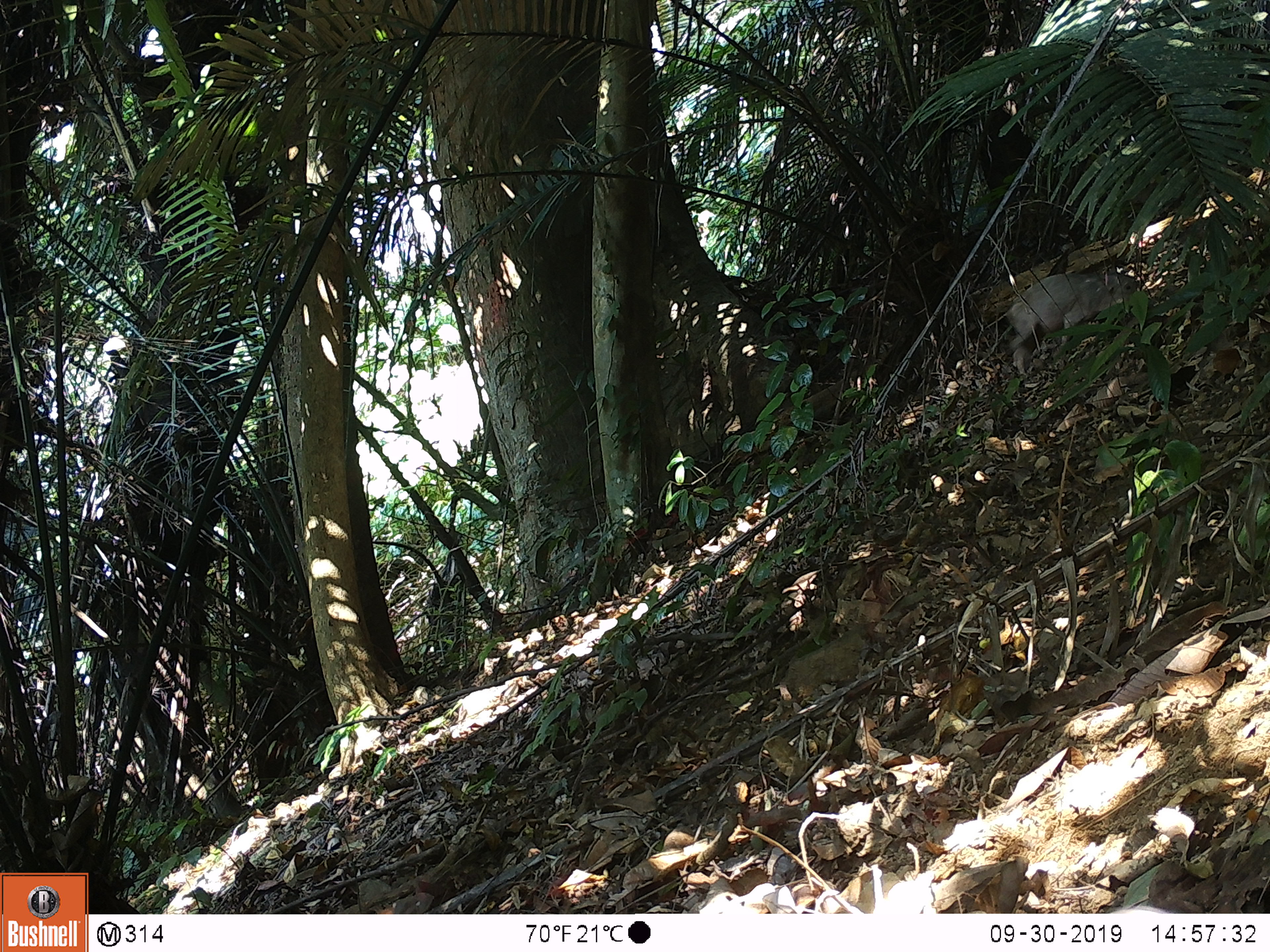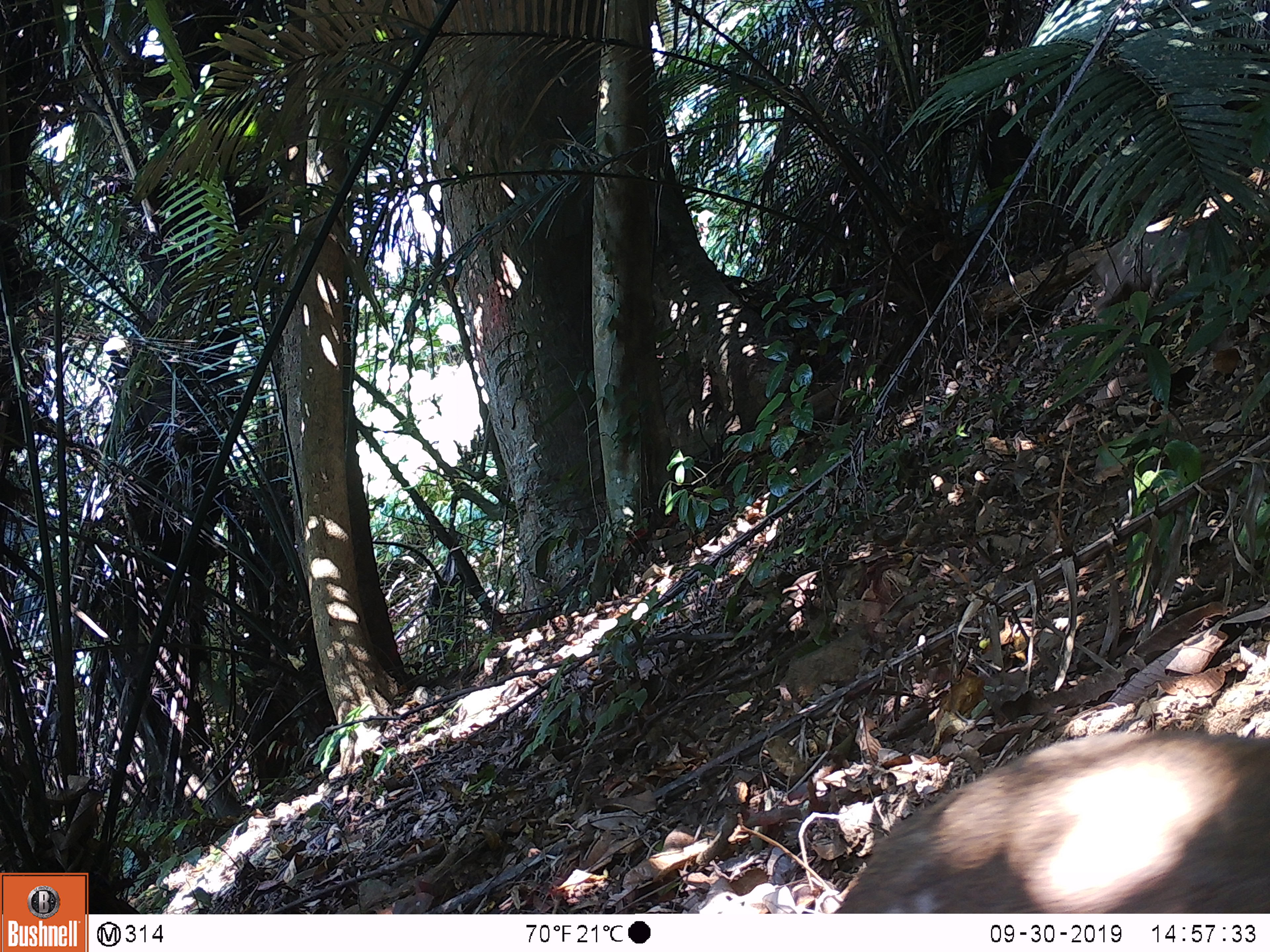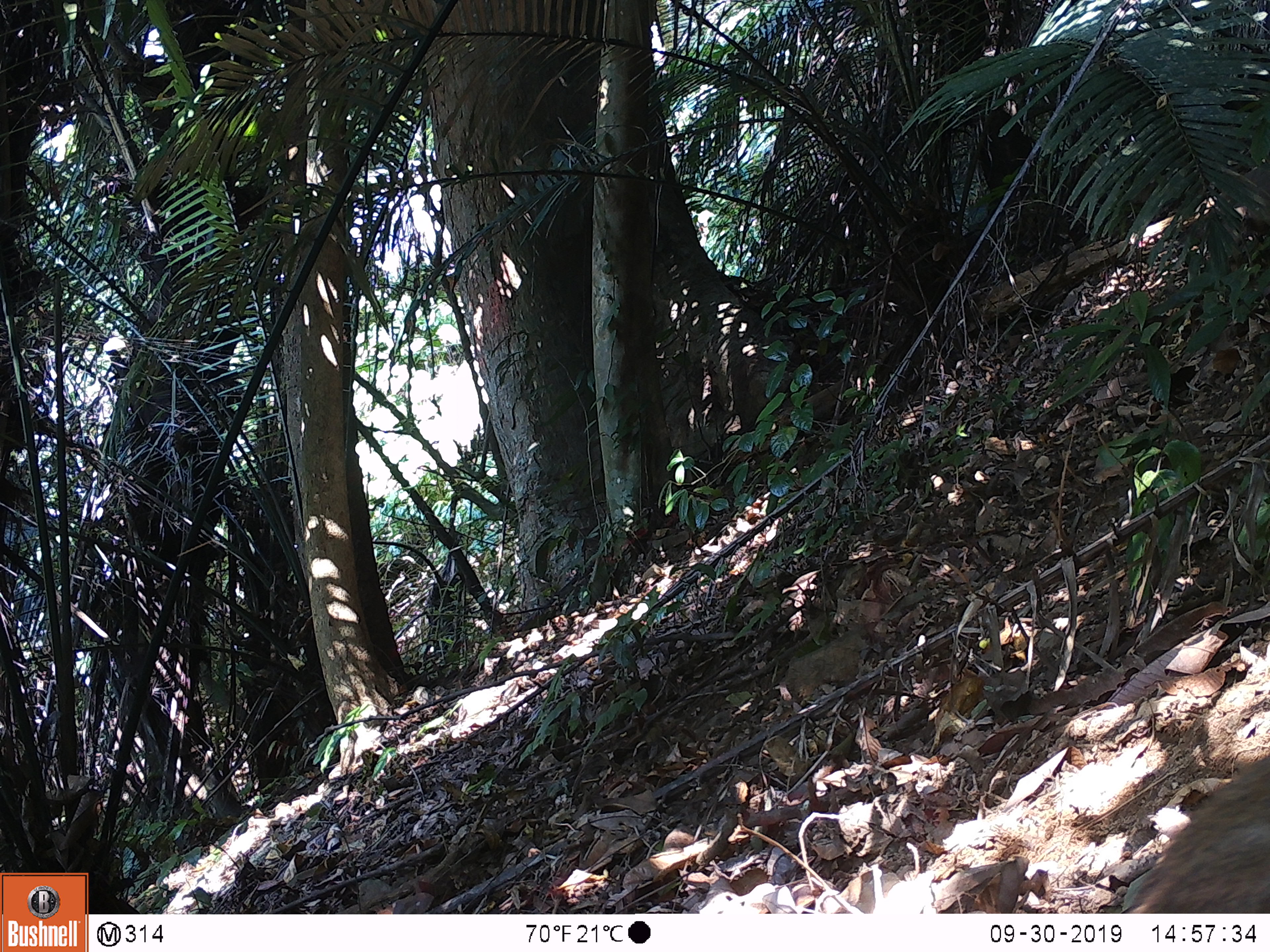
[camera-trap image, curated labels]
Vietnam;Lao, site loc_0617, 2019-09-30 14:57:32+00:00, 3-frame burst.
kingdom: Animalia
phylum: Chordata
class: Mammalia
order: Artiodactyla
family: Suidae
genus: Sus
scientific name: Sus scrofa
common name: eurasian wild pig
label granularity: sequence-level